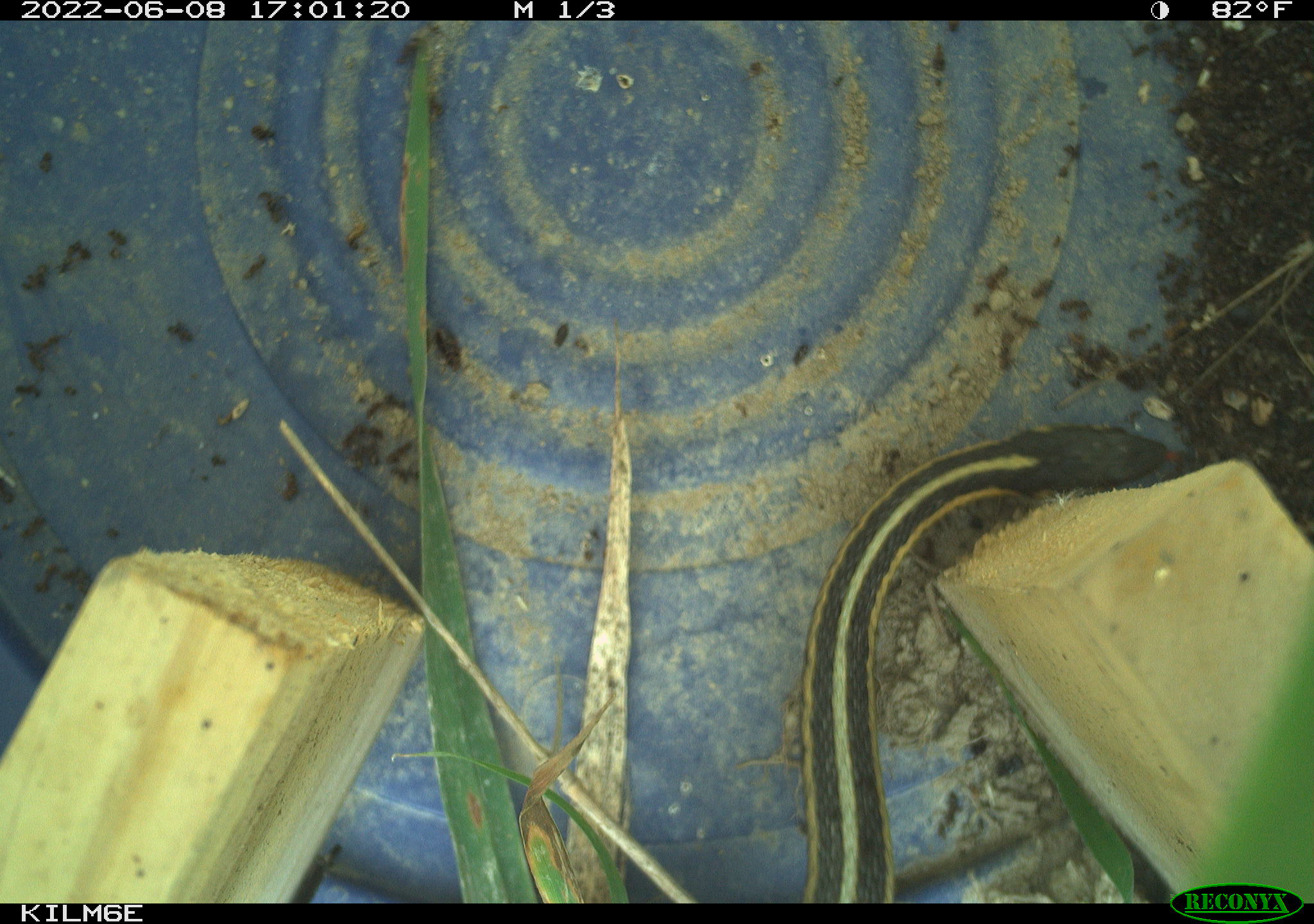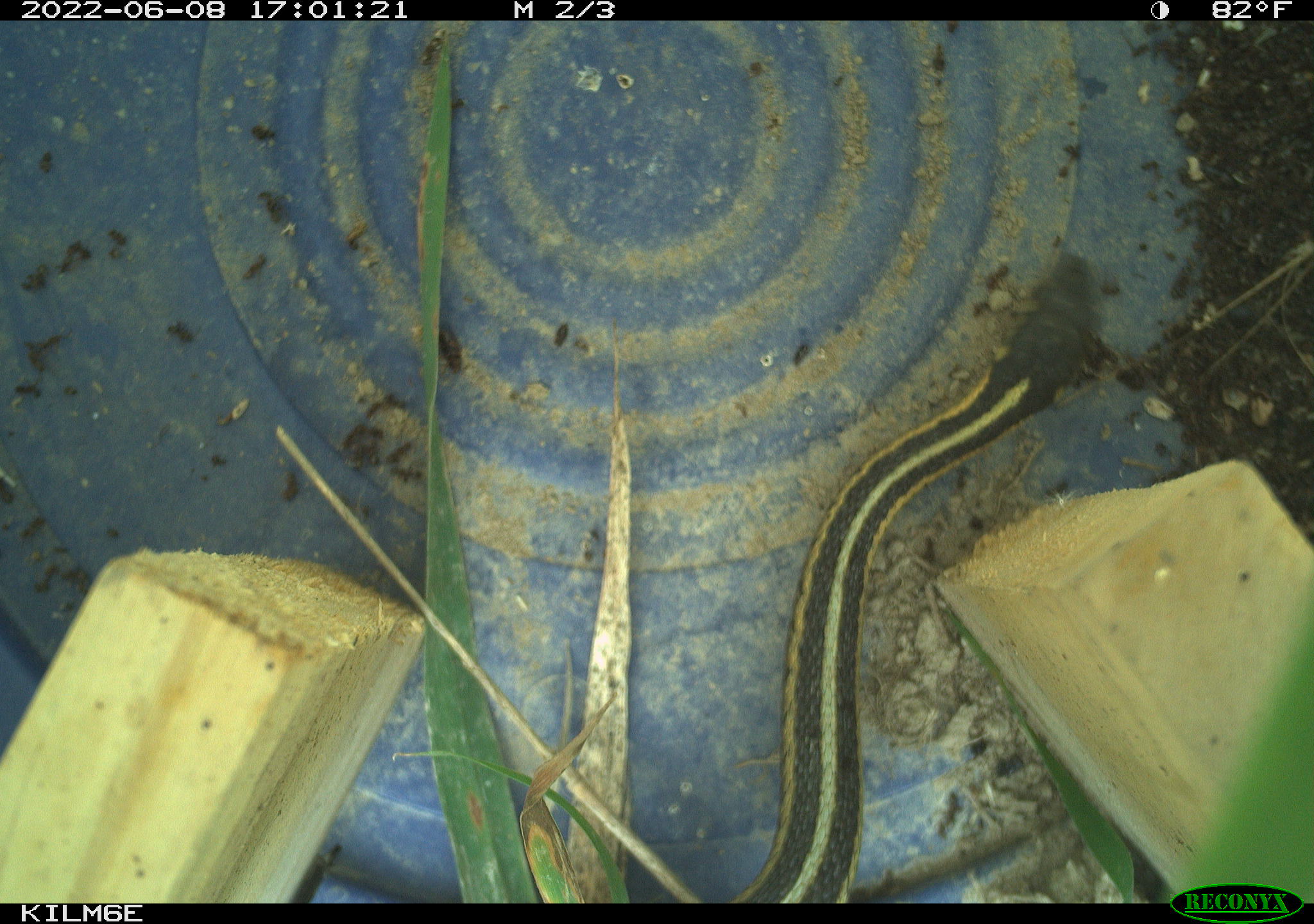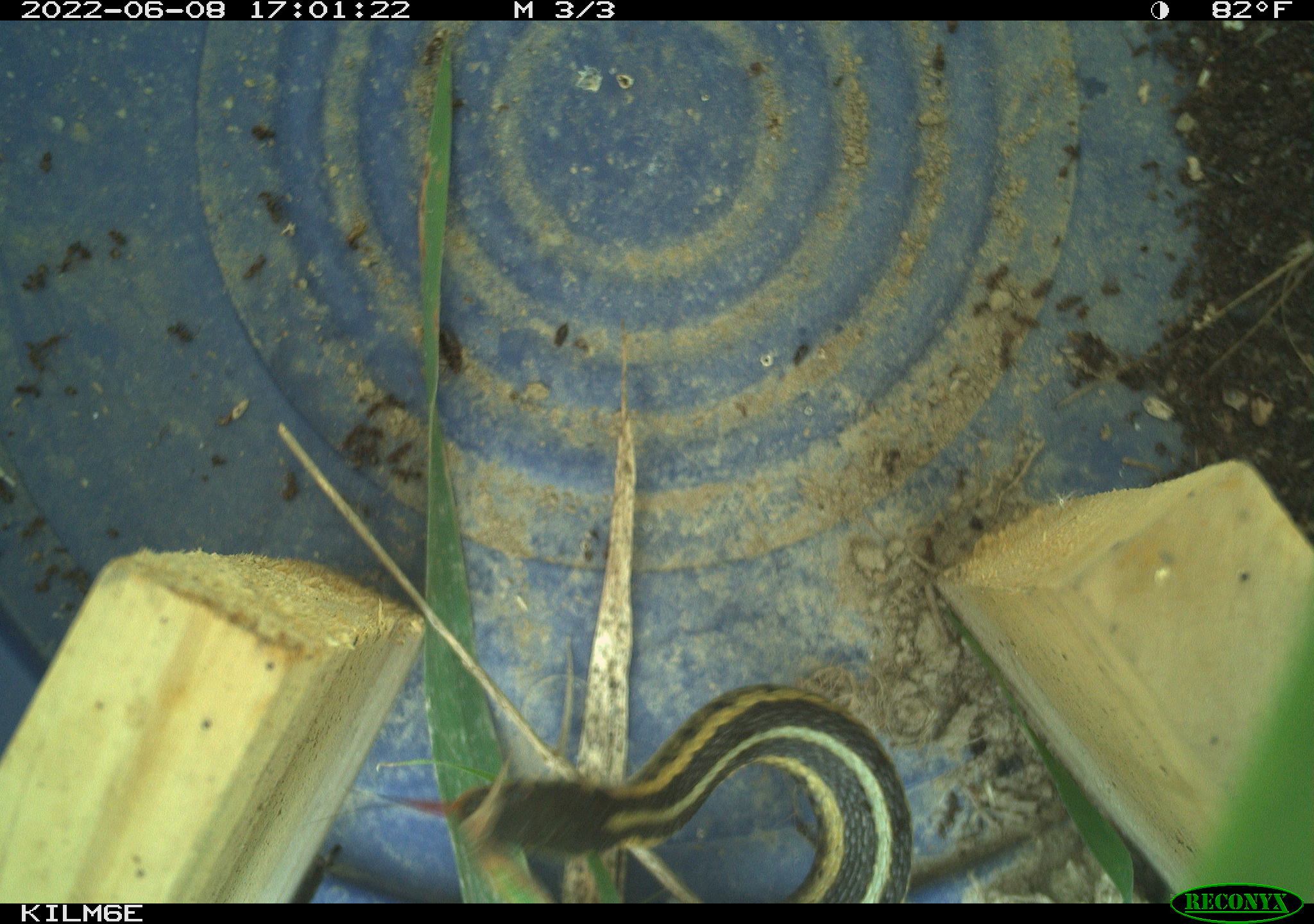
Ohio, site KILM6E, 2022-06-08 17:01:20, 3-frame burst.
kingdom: Animalia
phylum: Chordata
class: Reptilia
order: Squamata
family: Colubridae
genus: Thamnophis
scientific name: Thamnophis sirtalis sirtalis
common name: eastern gartersnake